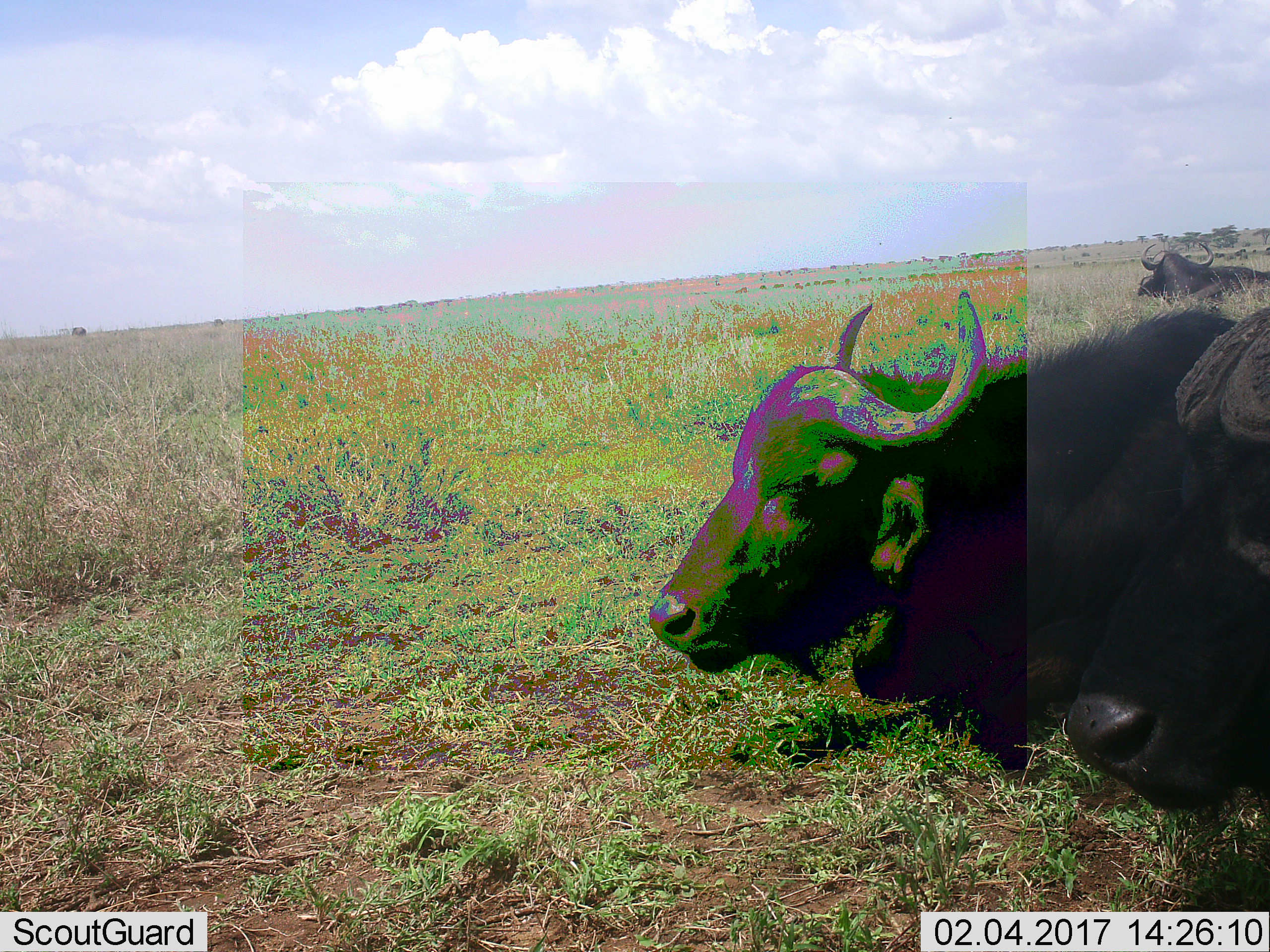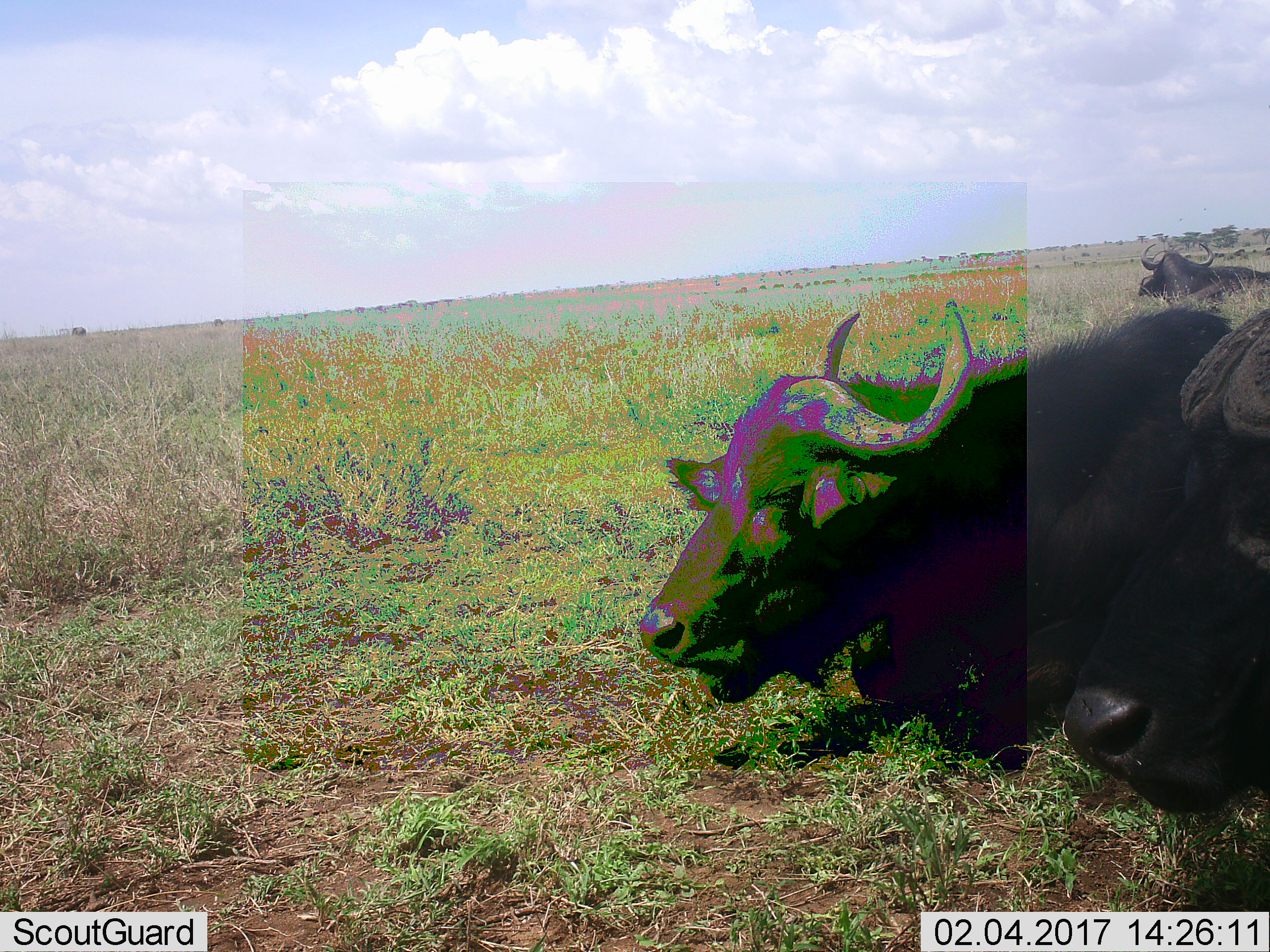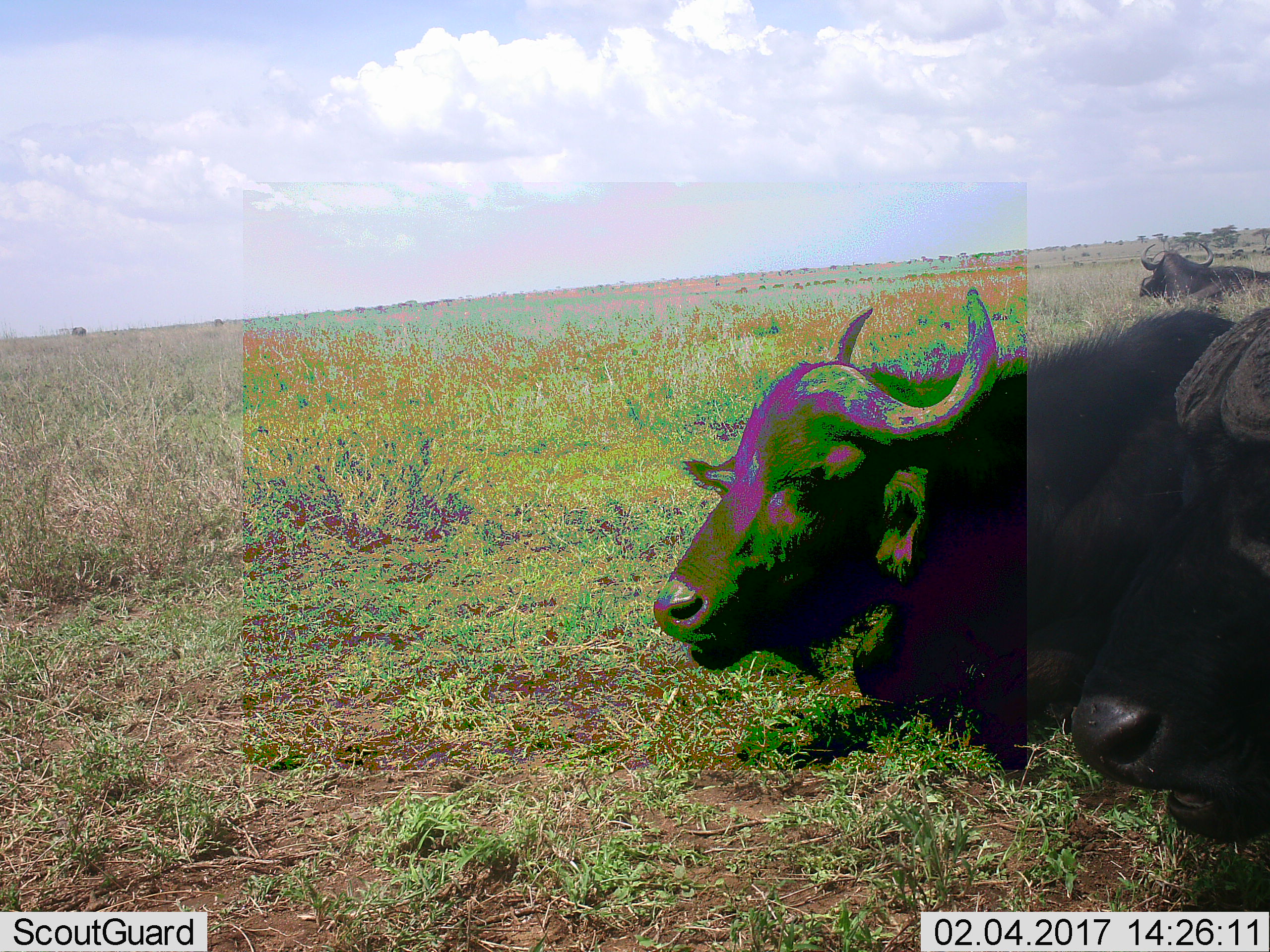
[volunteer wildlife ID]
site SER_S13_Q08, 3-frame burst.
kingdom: Animalia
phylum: Chordata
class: Mammalia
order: Artiodactyla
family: Bovidae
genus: Syncerus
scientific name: Syncerus caffer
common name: african buffalo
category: buffalo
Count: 2.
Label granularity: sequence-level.